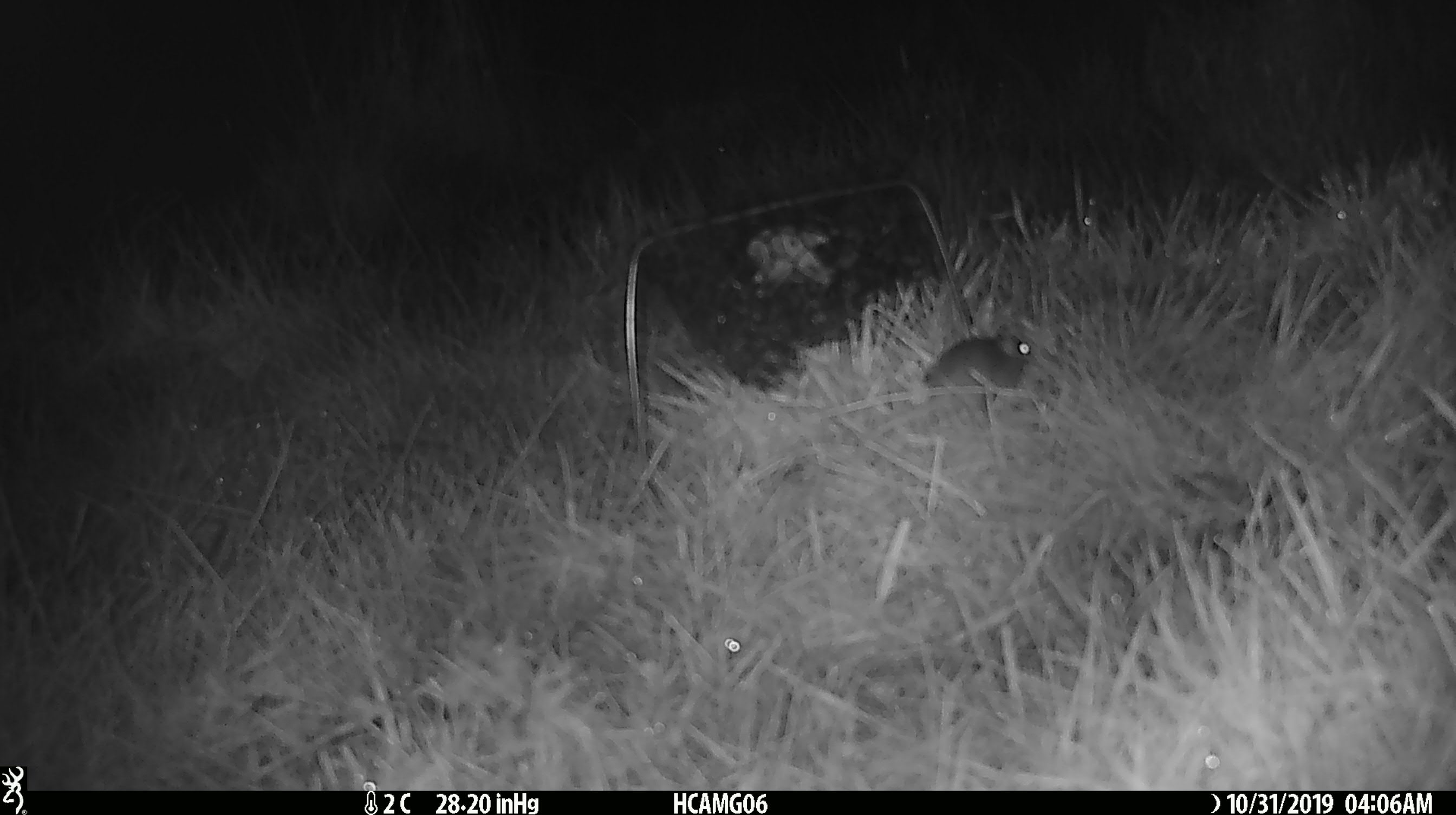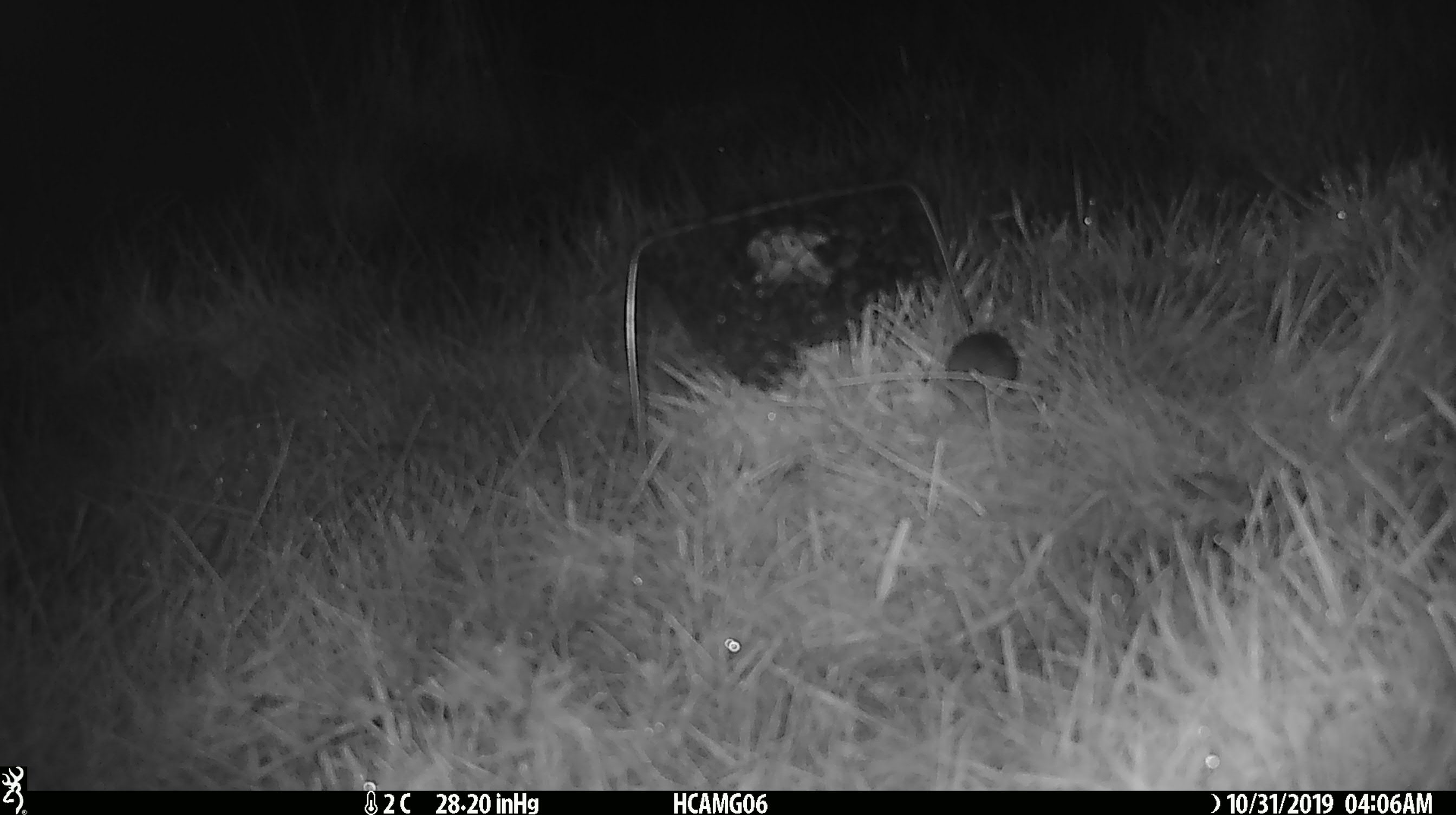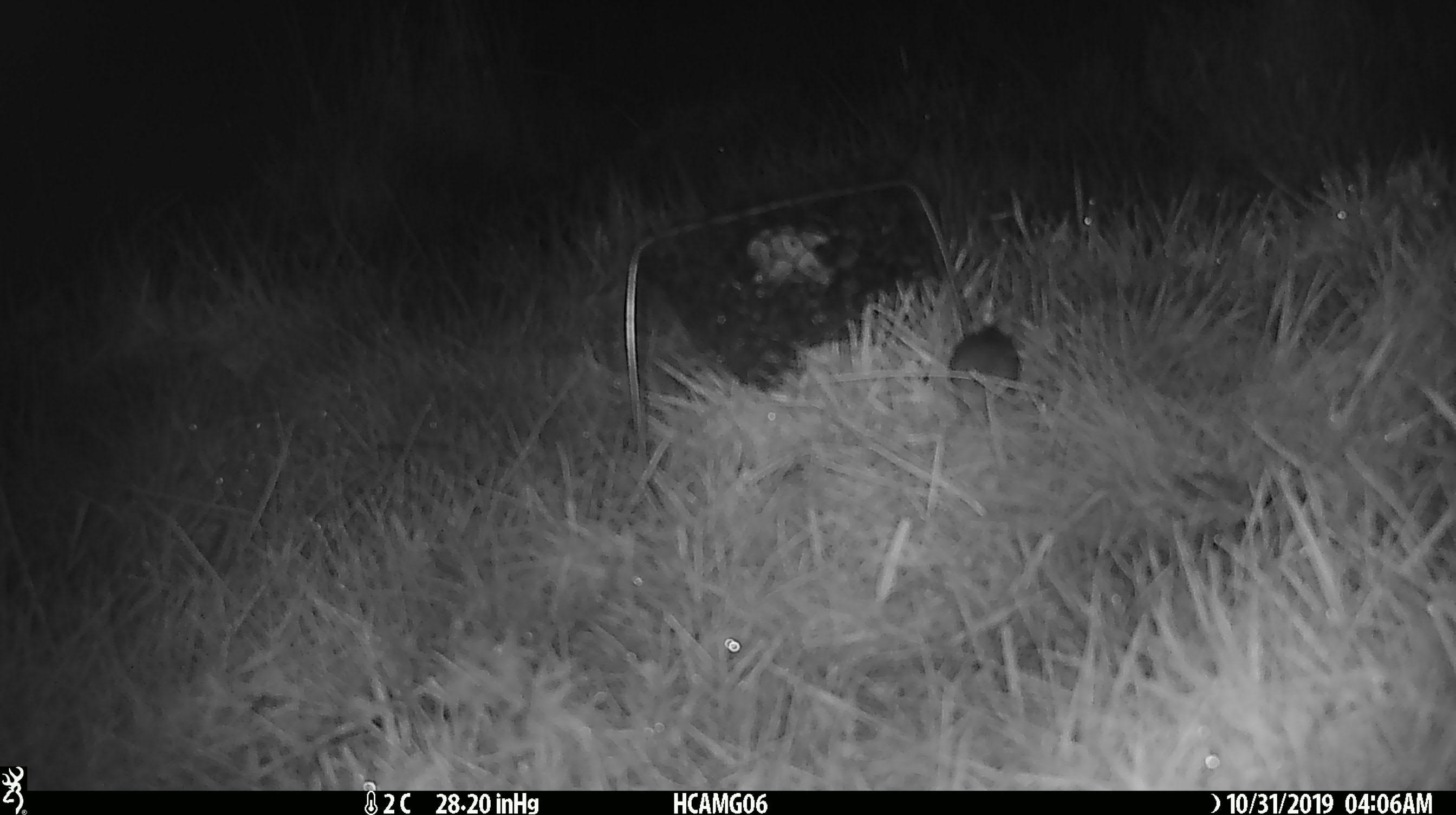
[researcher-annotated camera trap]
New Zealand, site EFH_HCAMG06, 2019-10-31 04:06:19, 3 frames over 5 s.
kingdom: Animalia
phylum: Chordata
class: Mammalia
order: Rodentia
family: Muridae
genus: Mus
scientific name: Mus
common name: mouse